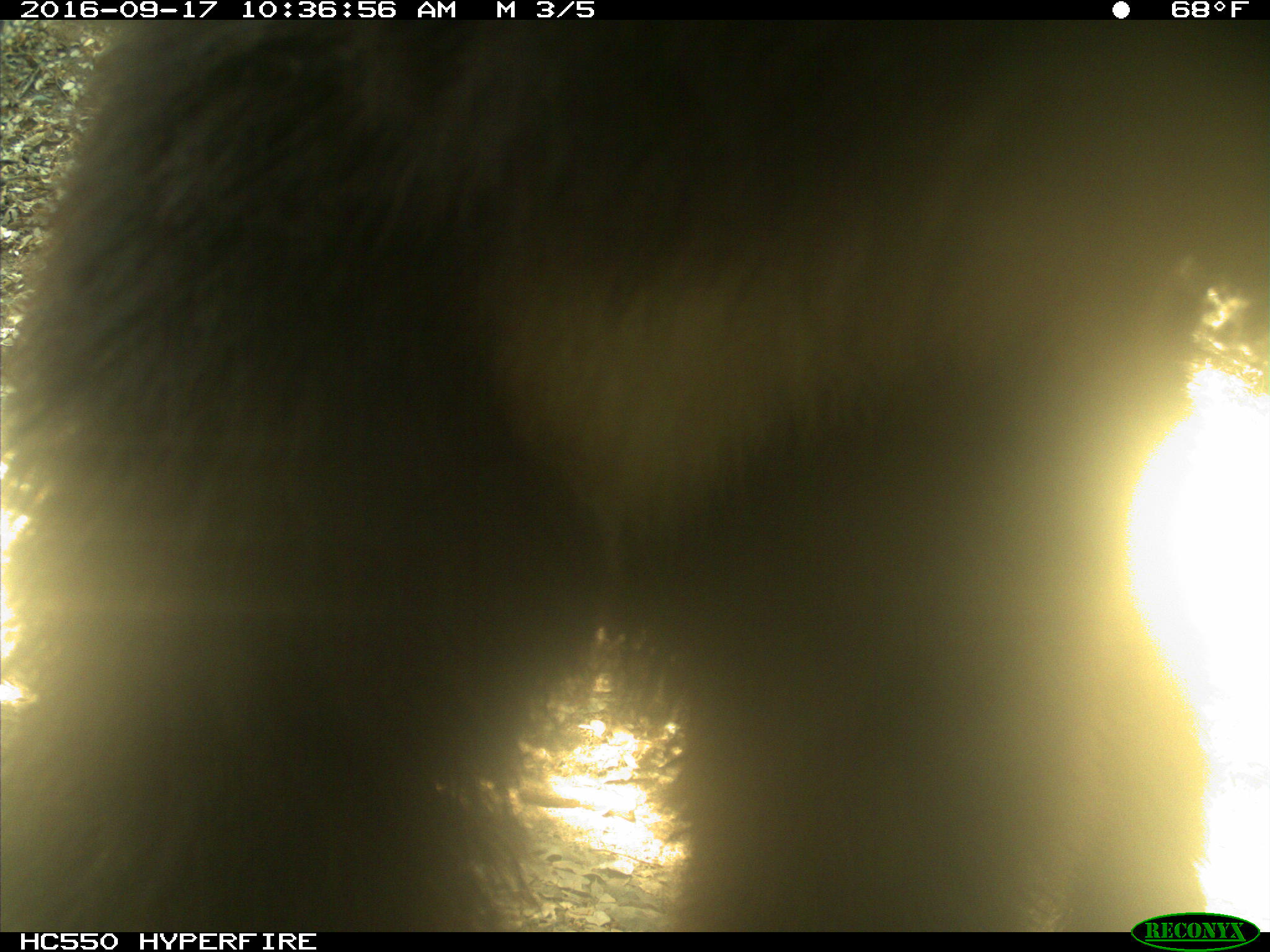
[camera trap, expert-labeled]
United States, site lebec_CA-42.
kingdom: Animalia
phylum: Chordata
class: Mammalia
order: Carnivora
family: Ursidae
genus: Ursus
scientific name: Ursus americanus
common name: american black bear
Ursus americanus (american black bear).